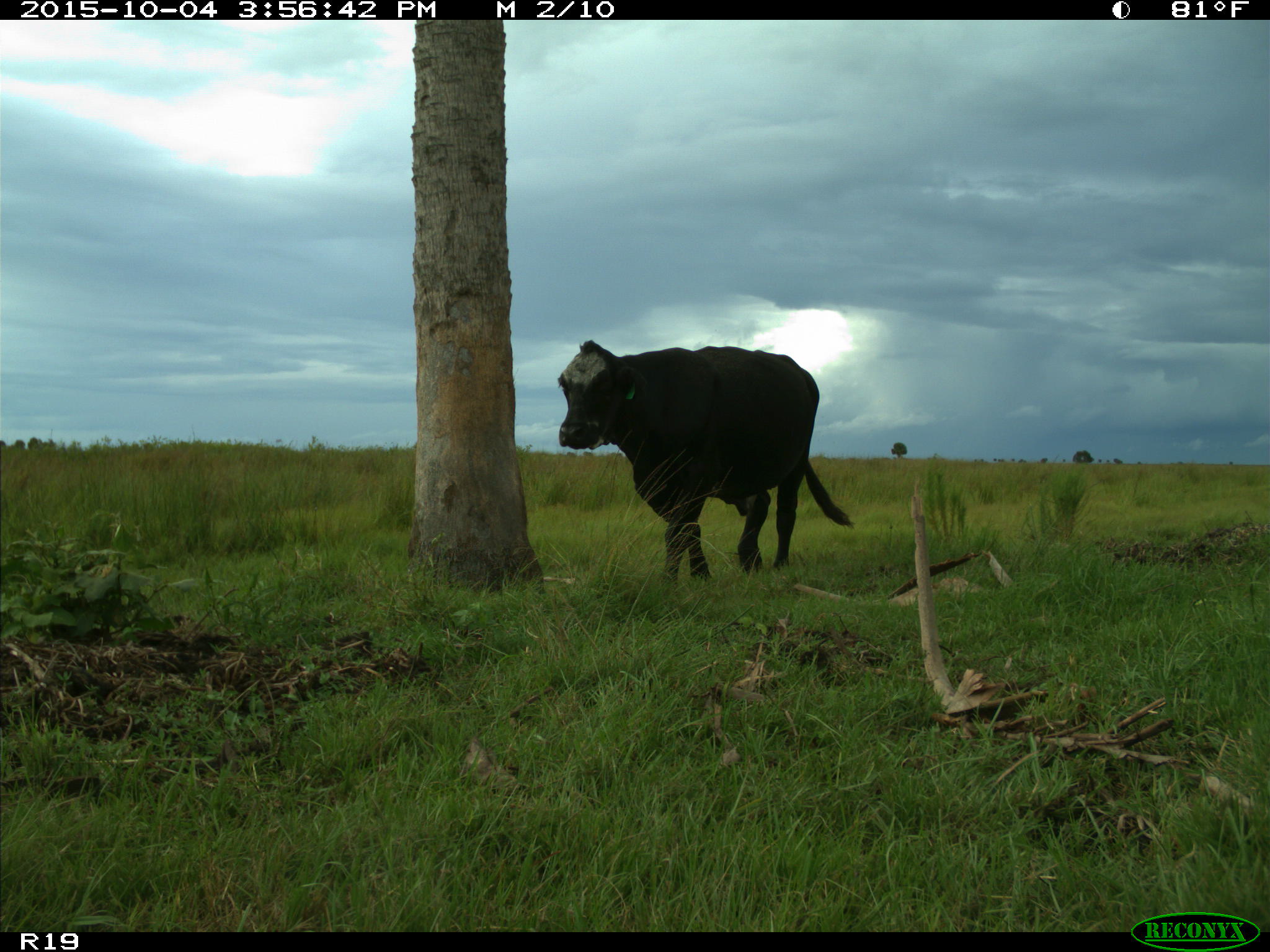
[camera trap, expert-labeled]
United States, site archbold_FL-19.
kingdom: Animalia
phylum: Chordata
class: Mammalia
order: Artiodactyla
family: Bovidae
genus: Bos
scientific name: Bos taurus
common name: domestic cow